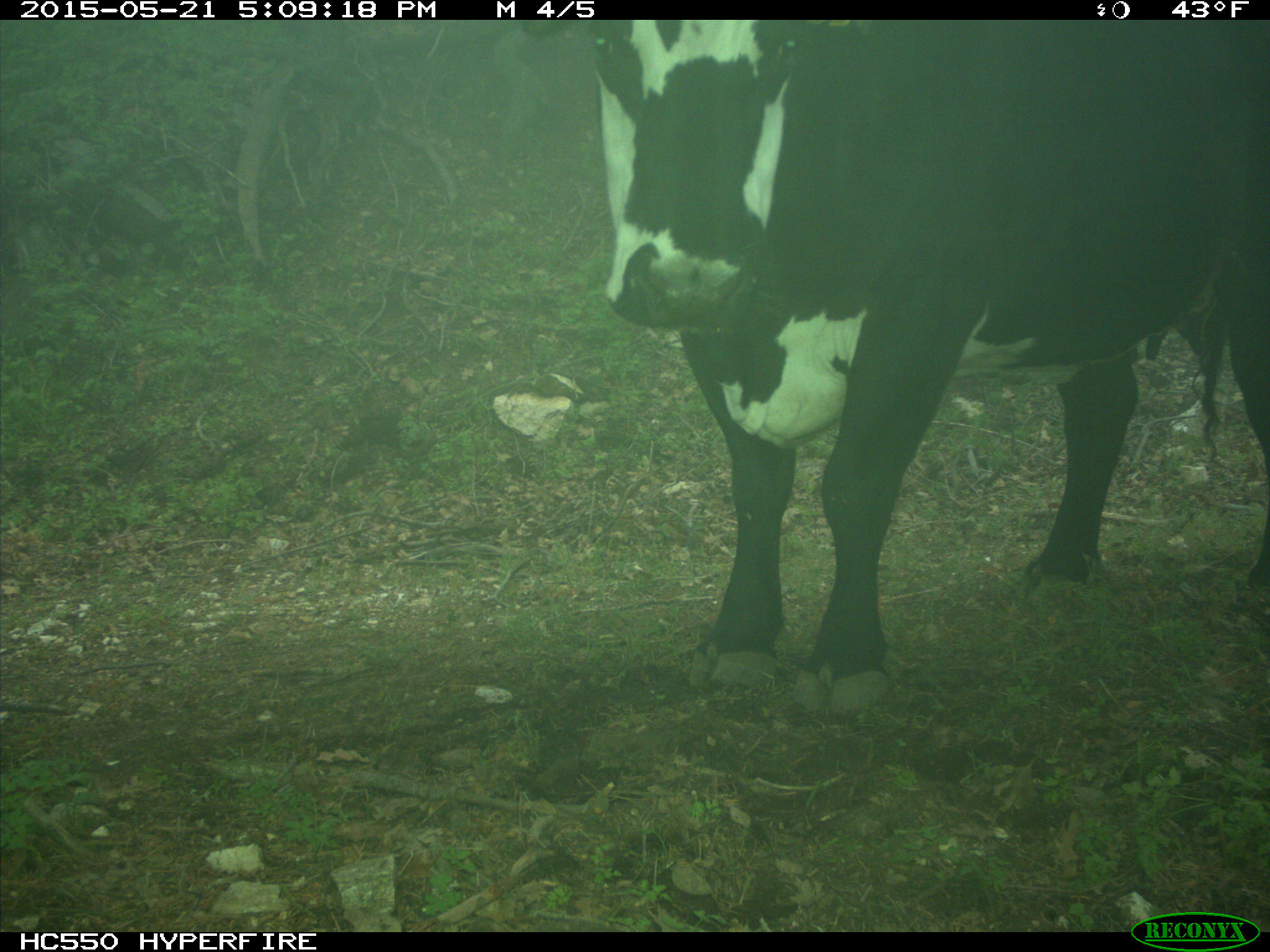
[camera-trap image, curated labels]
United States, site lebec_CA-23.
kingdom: Animalia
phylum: Chordata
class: Mammalia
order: Artiodactyla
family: Bovidae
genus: Bos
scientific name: Bos taurus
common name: domestic cow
Bos taurus (domestic cow).